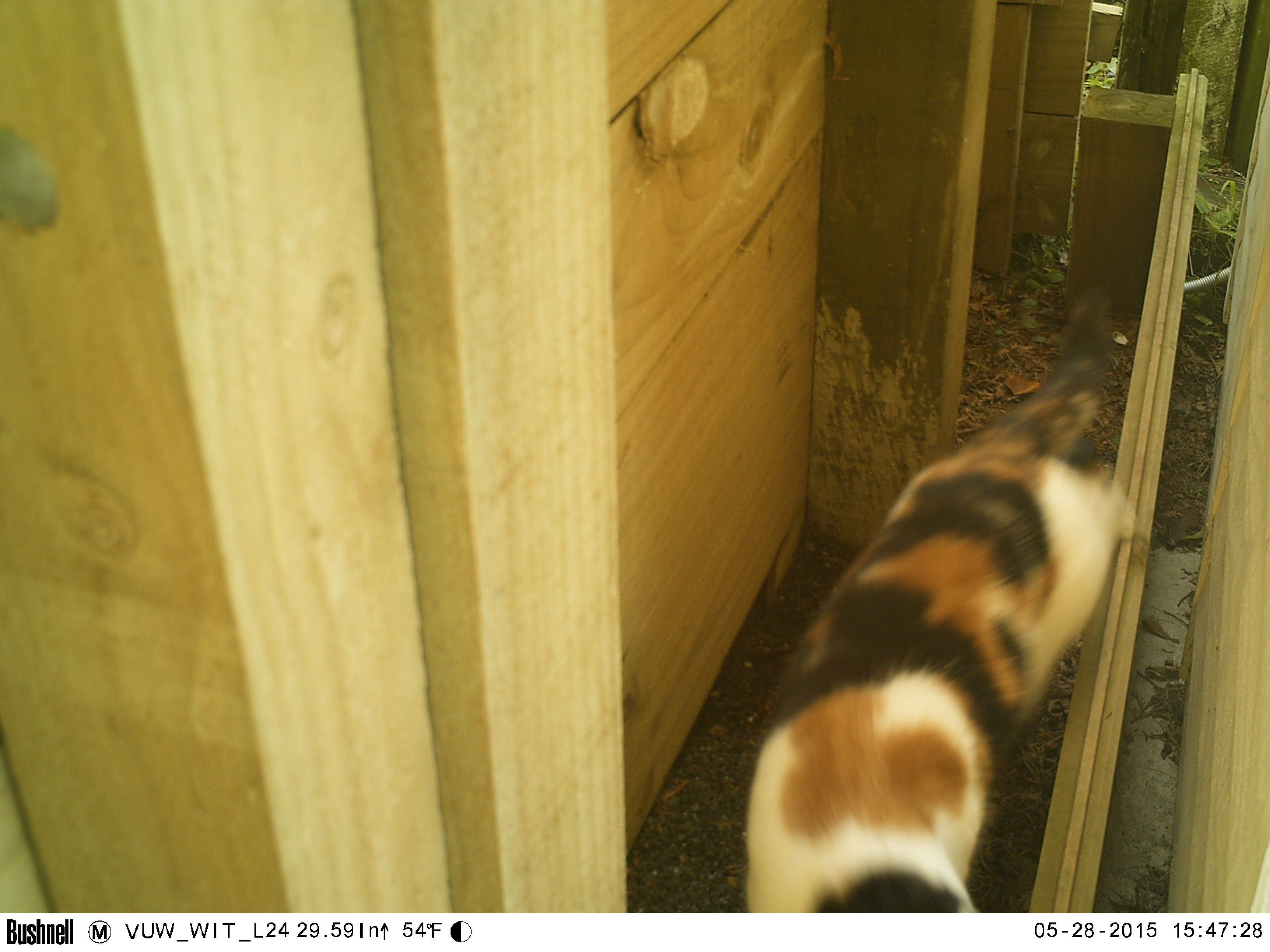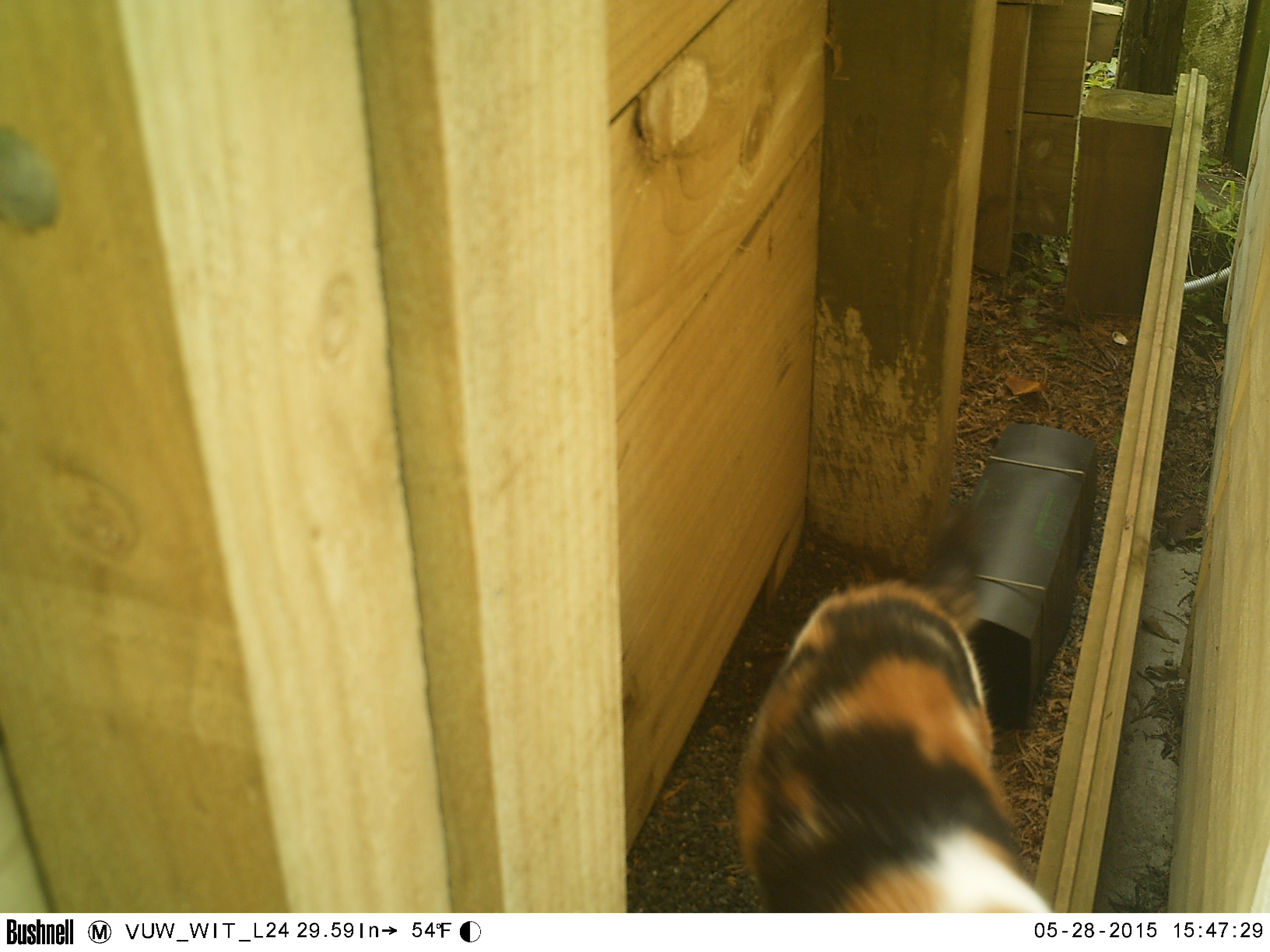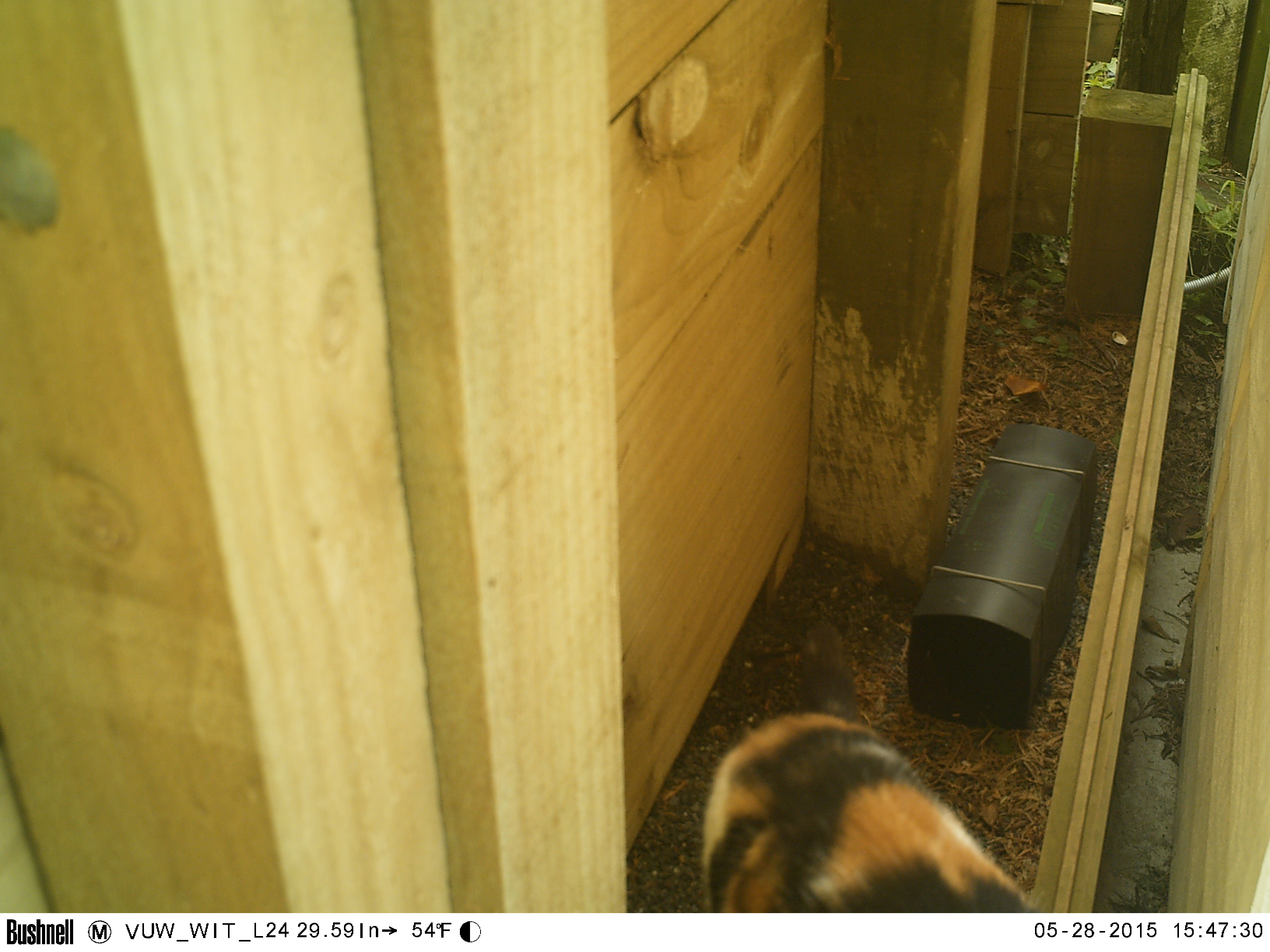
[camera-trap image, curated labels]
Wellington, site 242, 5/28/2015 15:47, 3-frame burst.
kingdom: Animalia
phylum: Chordata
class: Mammalia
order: Carnivora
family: Felidae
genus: Felis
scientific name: Felis catus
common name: cat